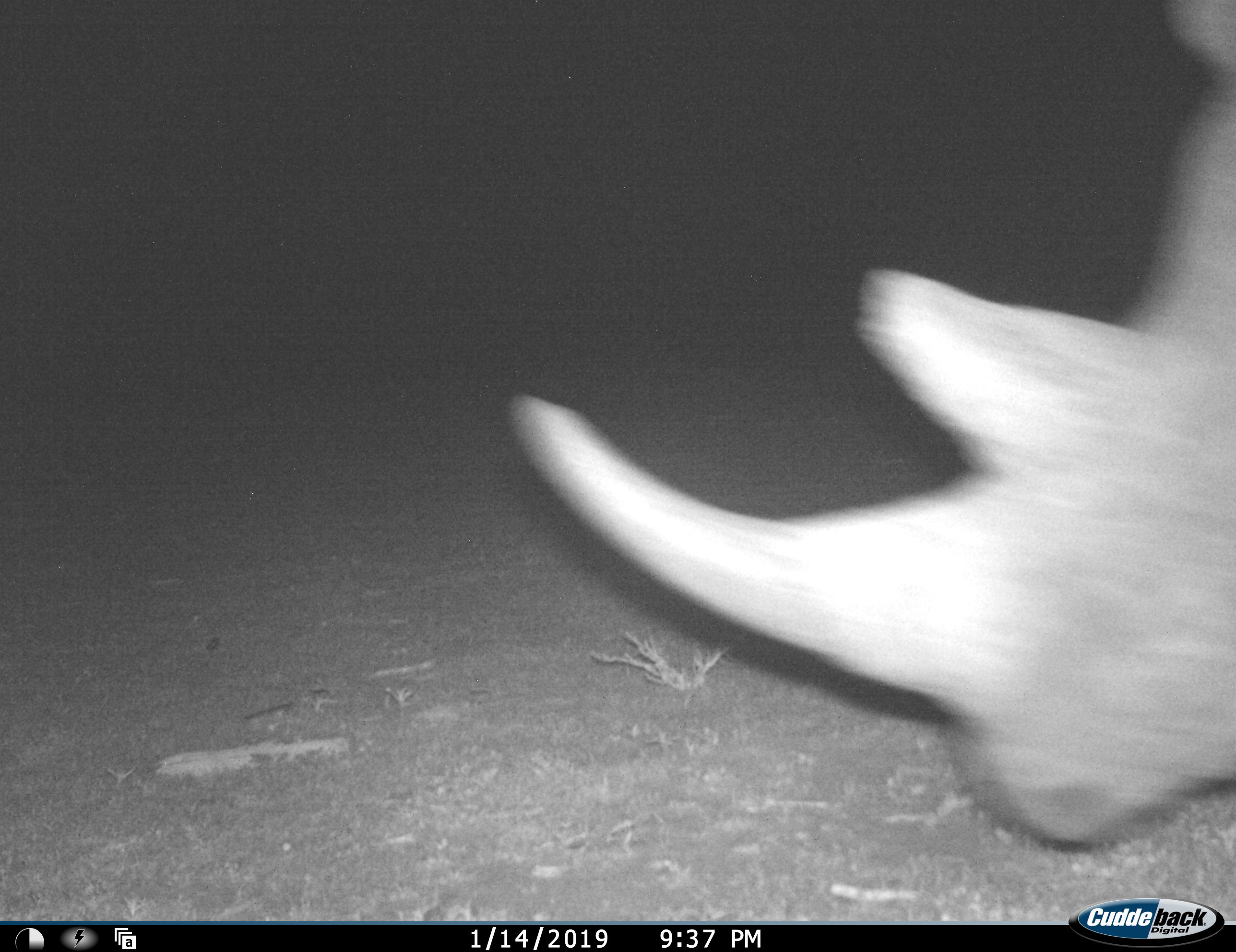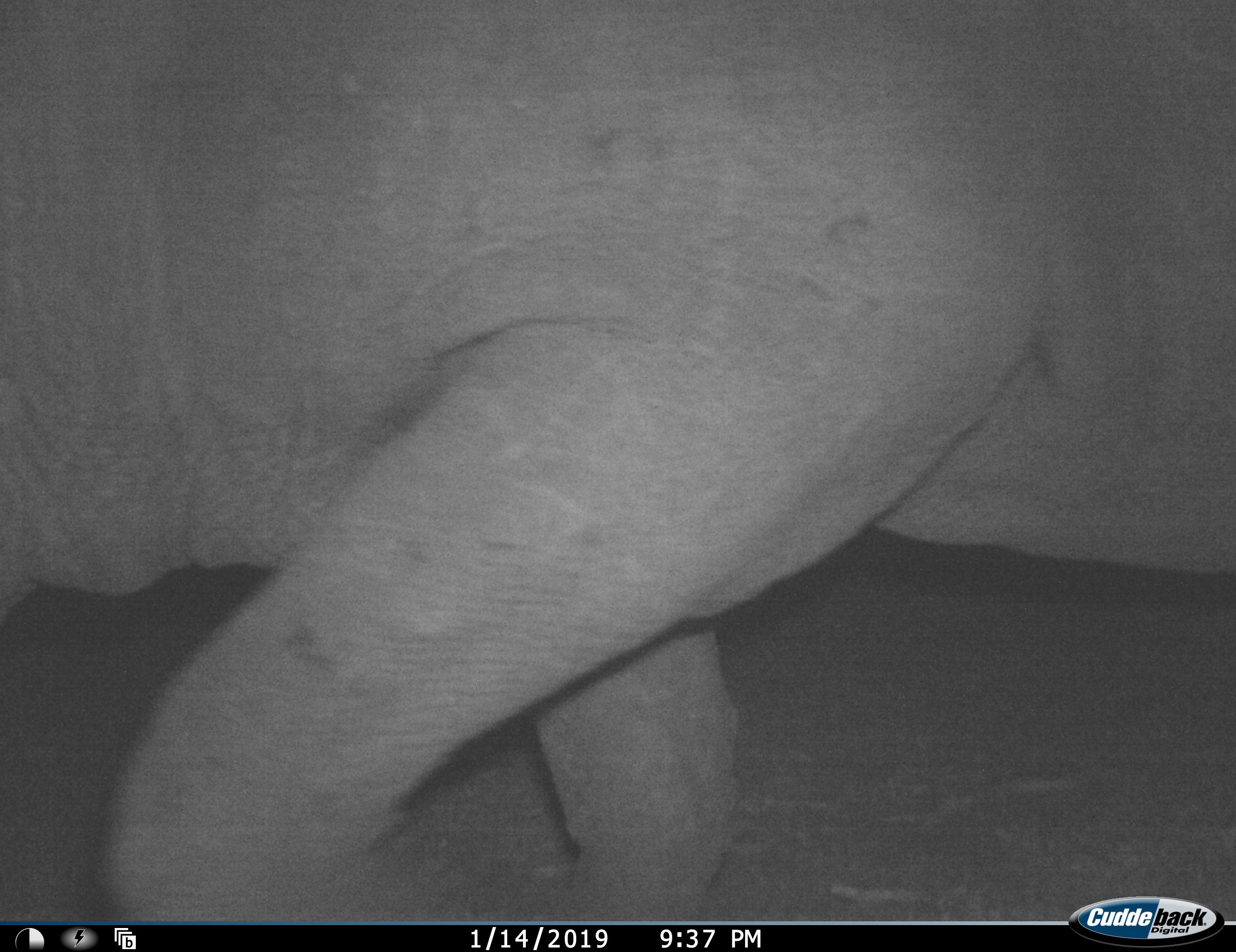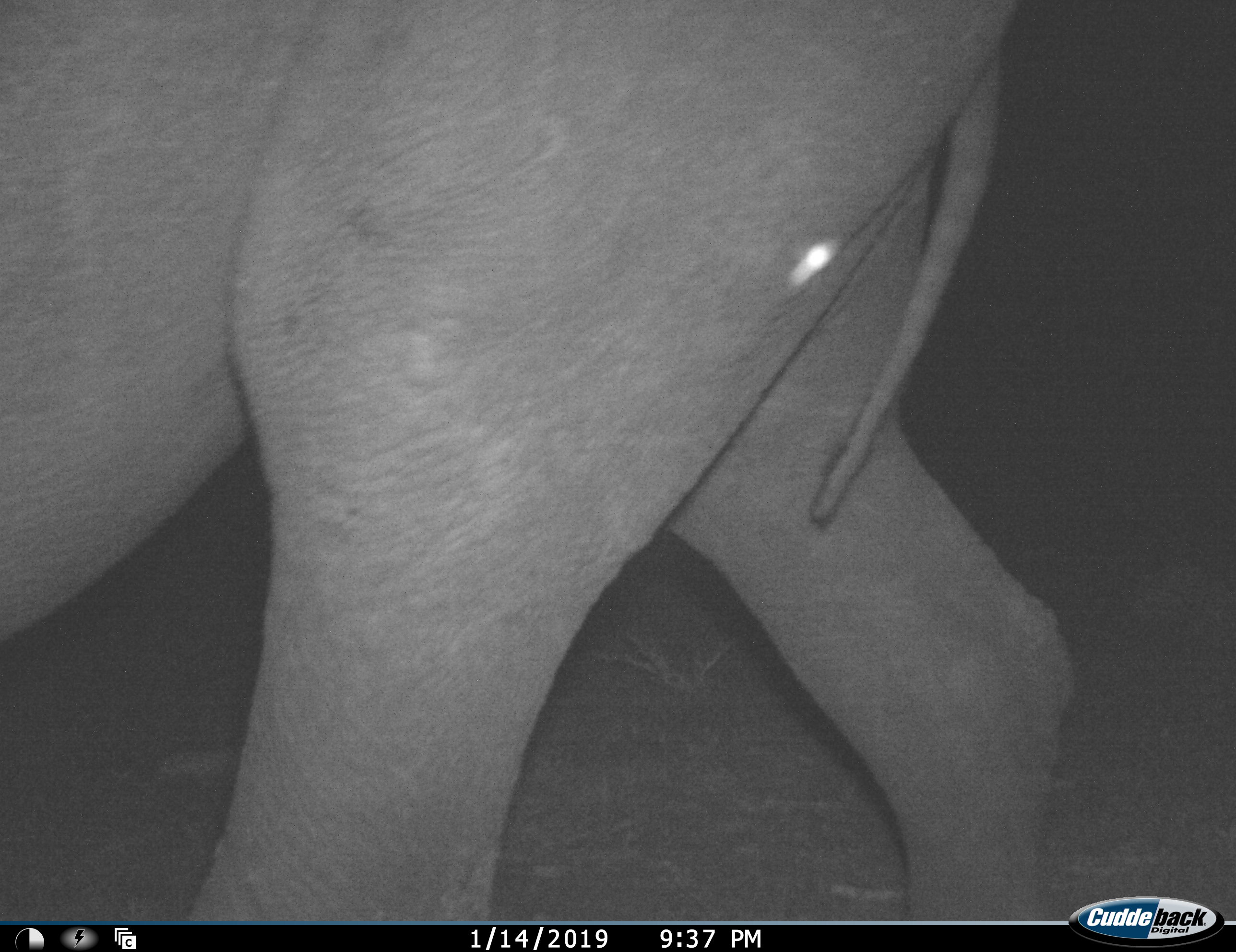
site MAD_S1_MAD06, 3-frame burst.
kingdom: Animalia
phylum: Chordata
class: Mammalia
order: Perissodactyla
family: Rhinocerotidae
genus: Ceratotherium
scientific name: Ceratotherium simum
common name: white rhinoceros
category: rhinoceroswhite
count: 1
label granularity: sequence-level